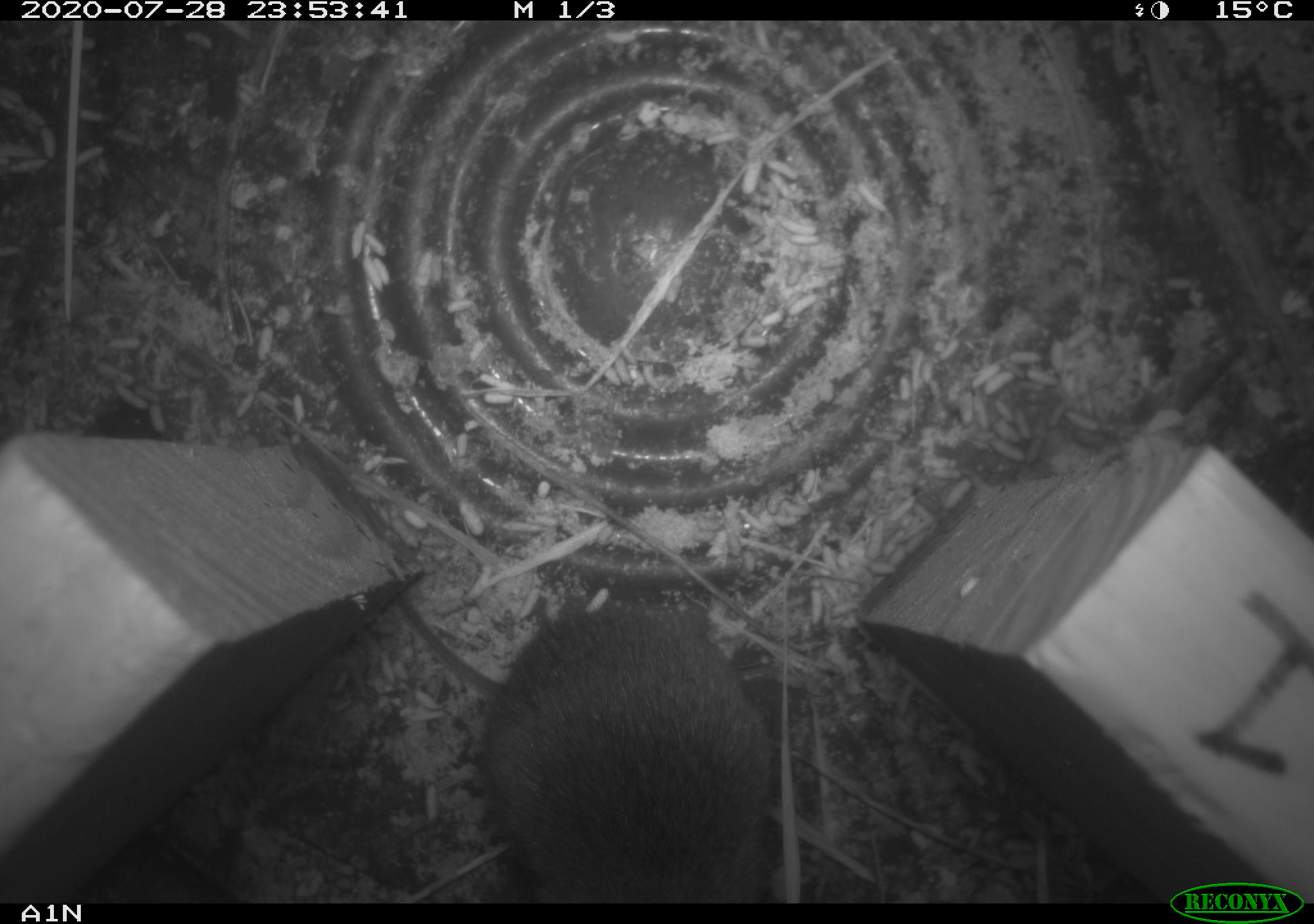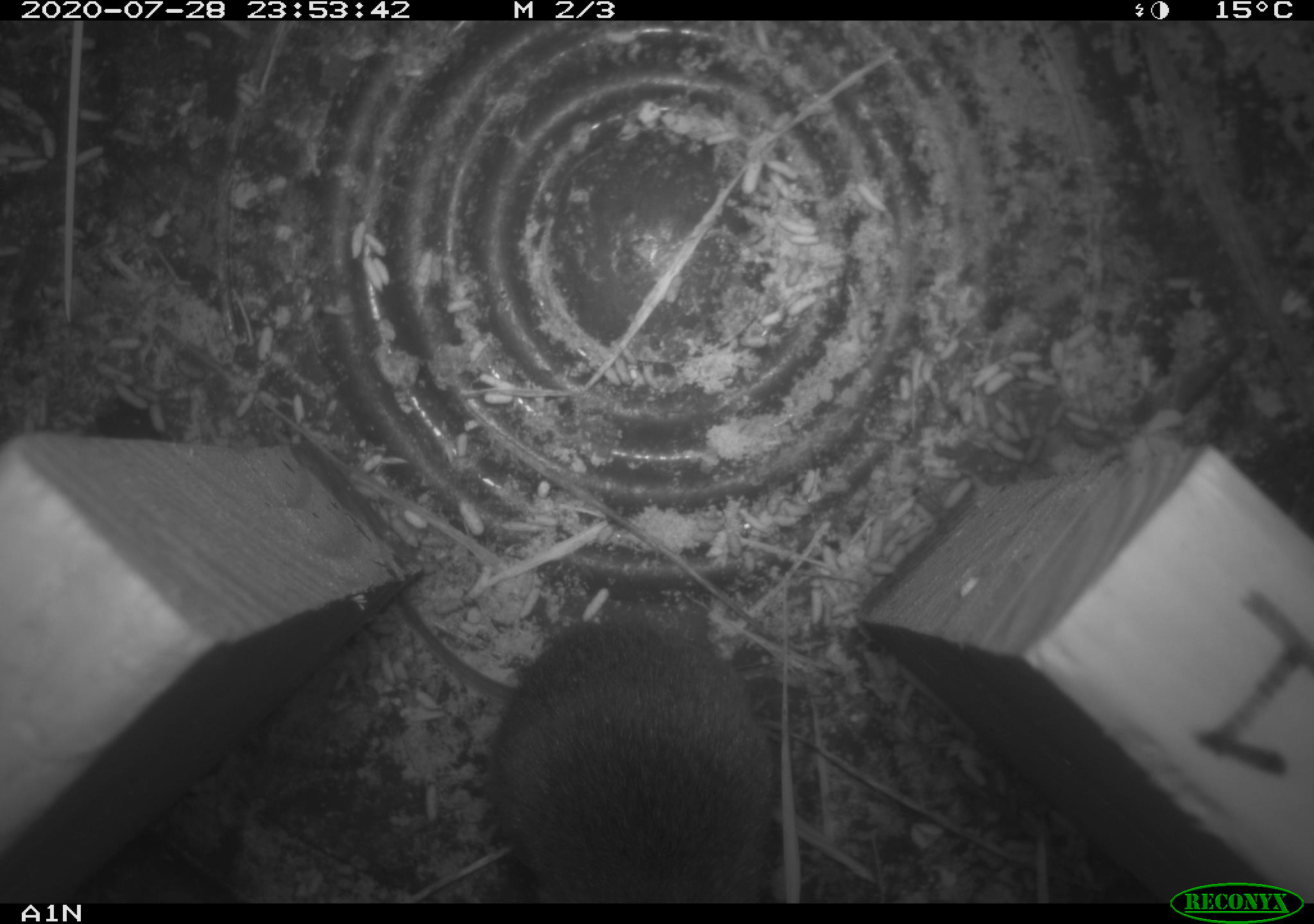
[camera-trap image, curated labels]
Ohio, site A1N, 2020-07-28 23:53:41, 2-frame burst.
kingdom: Animalia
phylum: Chordata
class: Mammalia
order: Rodentia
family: Cricetidae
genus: Microtus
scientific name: Microtus pennsylvanicus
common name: meadow vole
Meadow vole (Microtus pennsylvanicus).